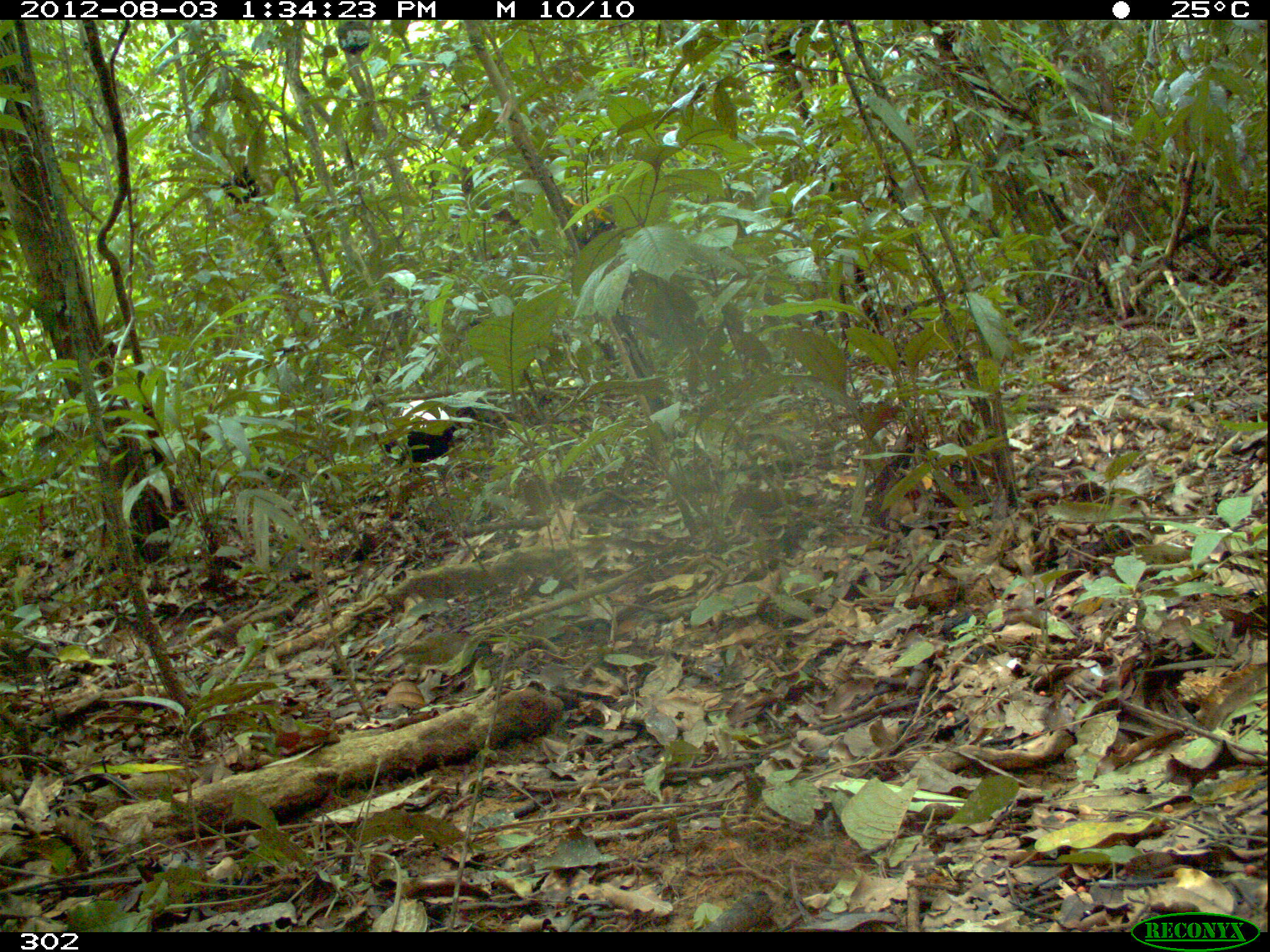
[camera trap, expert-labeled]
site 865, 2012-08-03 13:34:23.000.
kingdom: Animalia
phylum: Chordata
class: Aves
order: Gruiformes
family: Psophiidae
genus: Psophia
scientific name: Psophia leucoptera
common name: pale-winged trumpeter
Psophia leucoptera (pale-winged trumpeter).